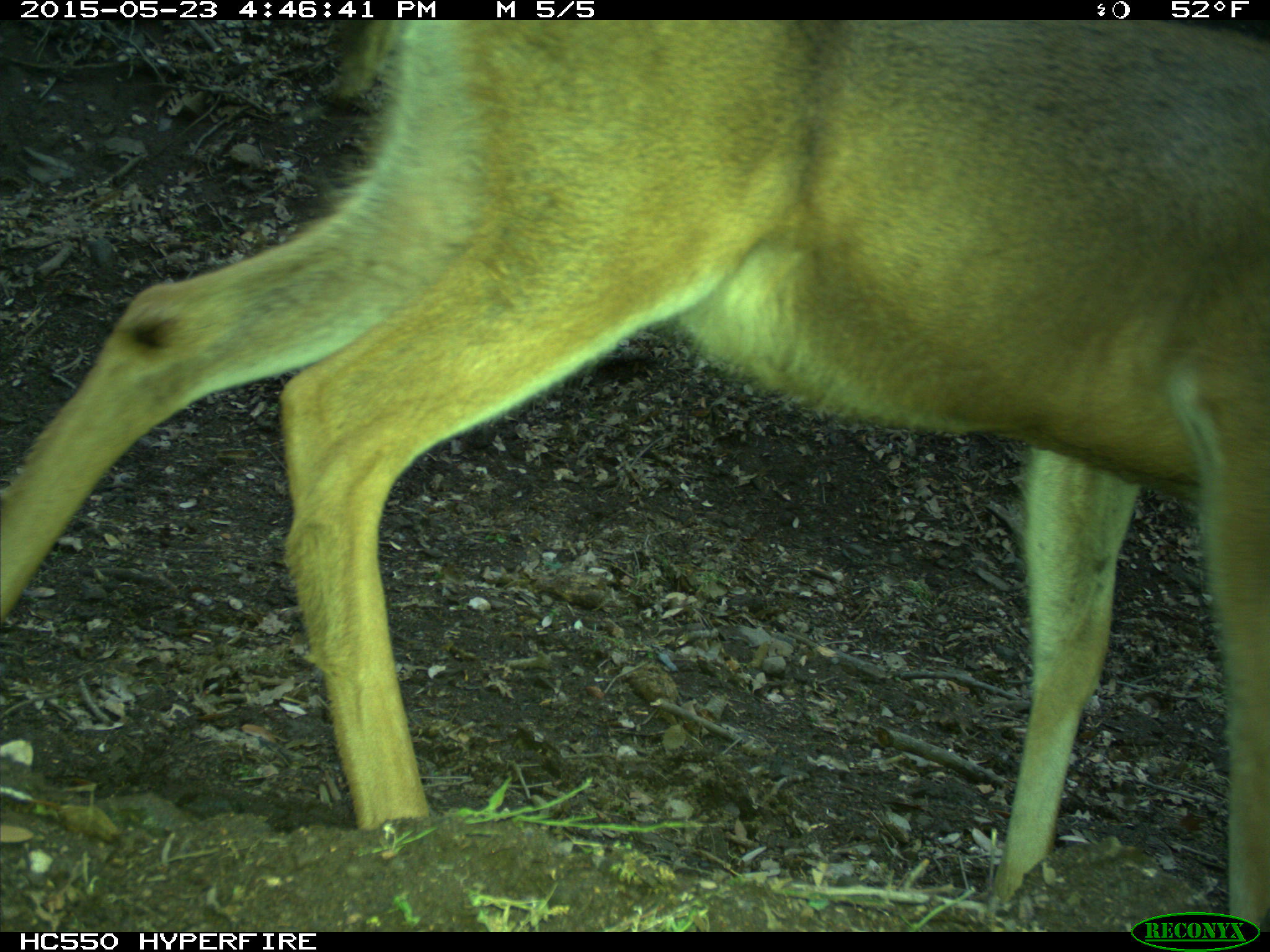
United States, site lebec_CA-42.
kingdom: Animalia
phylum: Chordata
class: Mammalia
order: Artiodactyla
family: Cervidae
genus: Odocoileus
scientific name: Odocoileus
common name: deer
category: unidentified deer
Unidentified deer (deer) (Odocoileus).